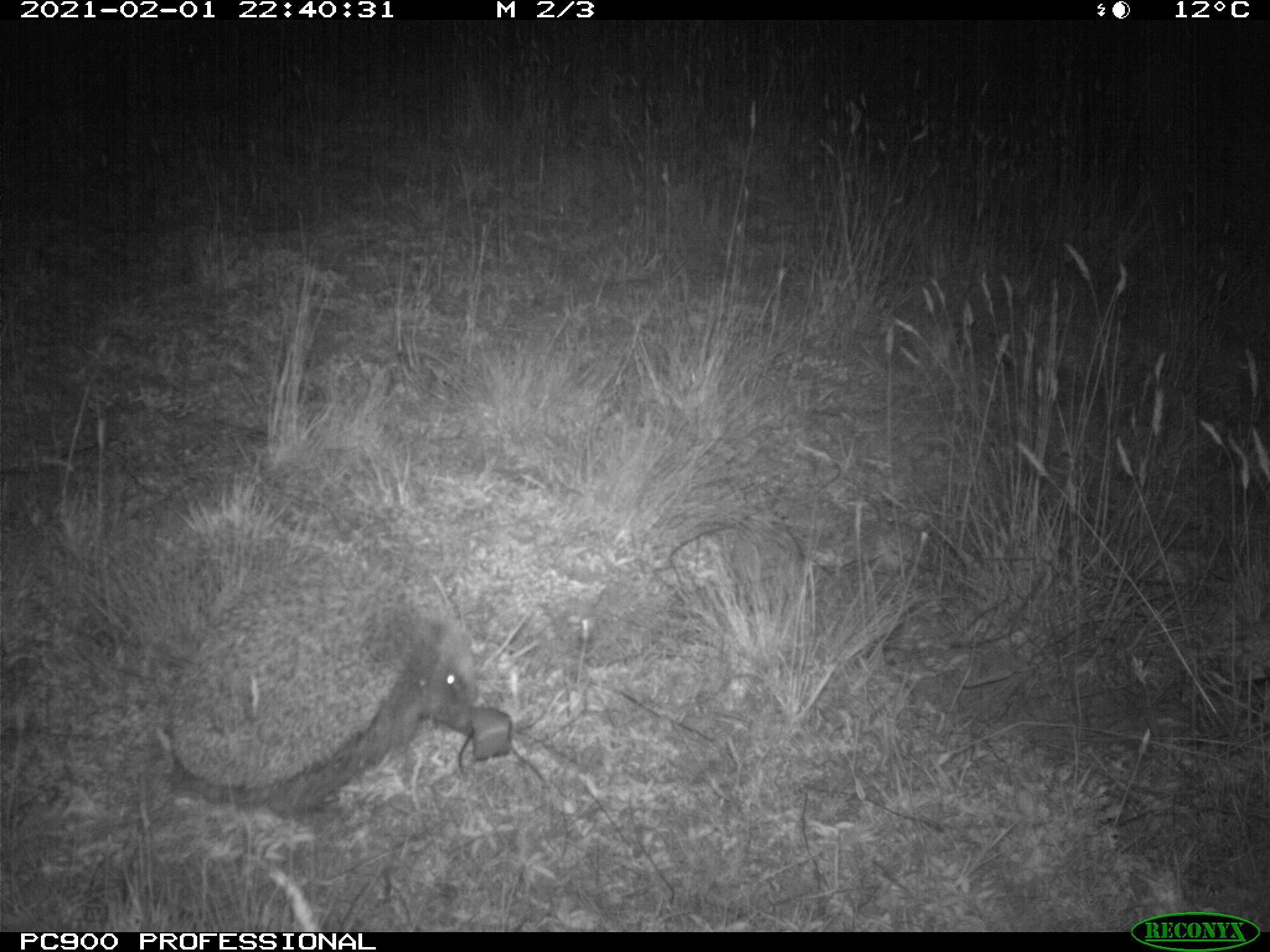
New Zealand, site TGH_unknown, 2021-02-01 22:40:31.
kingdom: Animalia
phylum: Chordata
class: Mammalia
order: Eulipotyphla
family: Erinaceidae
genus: Erinaceus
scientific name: Erinaceus europaeus europaeus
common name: european hedgehog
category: hedgehog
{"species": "hedgehog (european hedgehog) (Erinaceus europaeus europaeus)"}